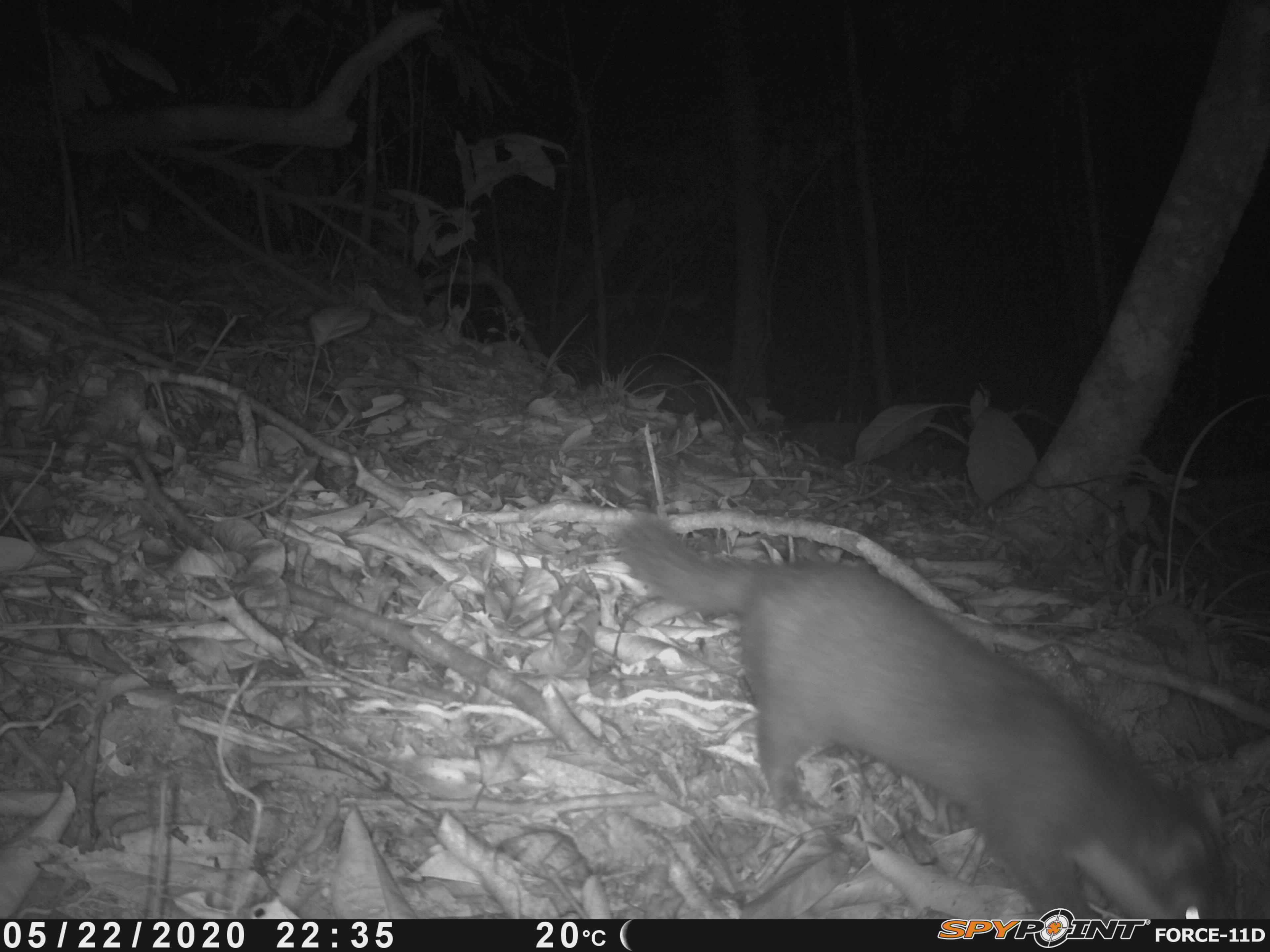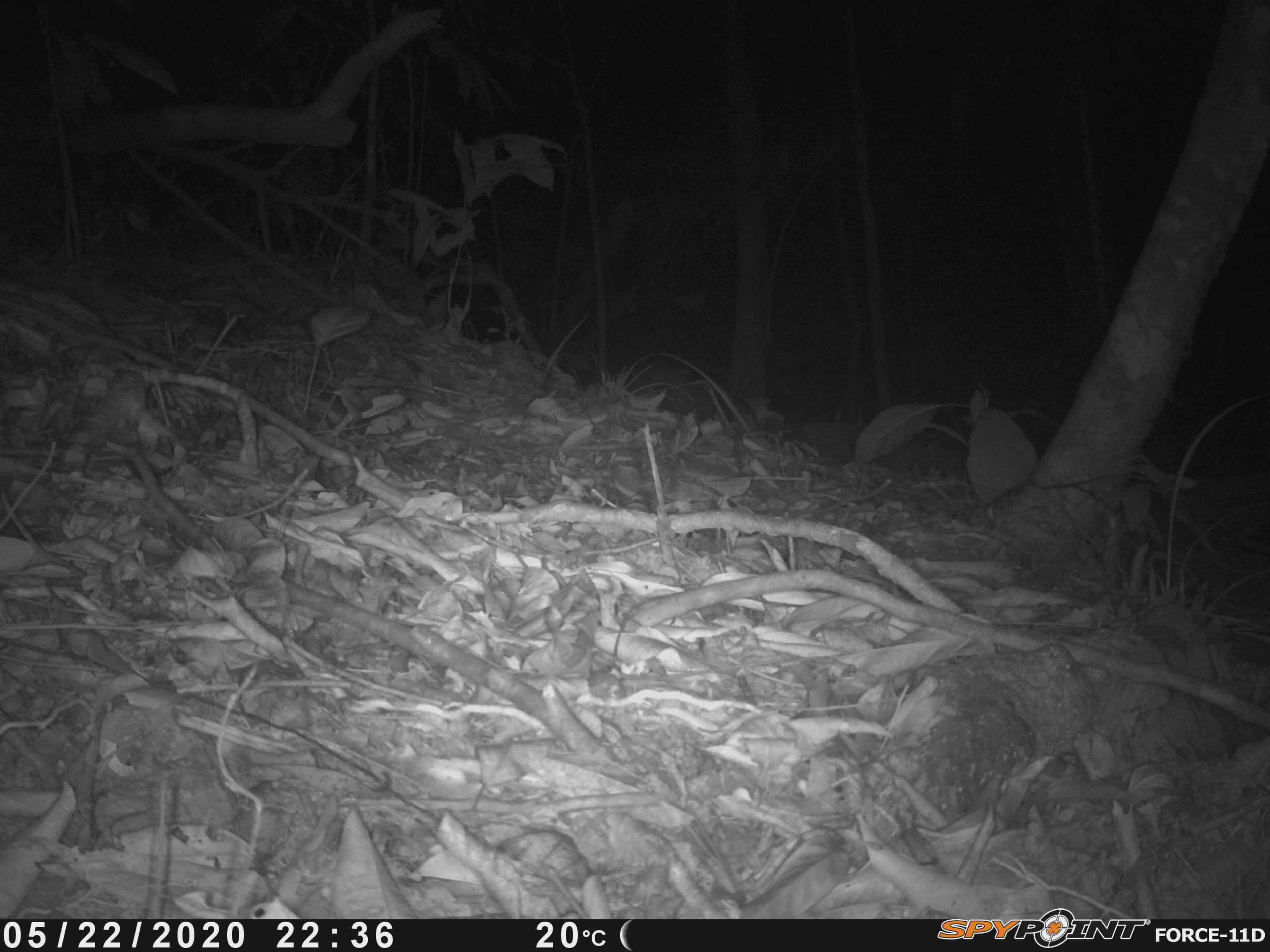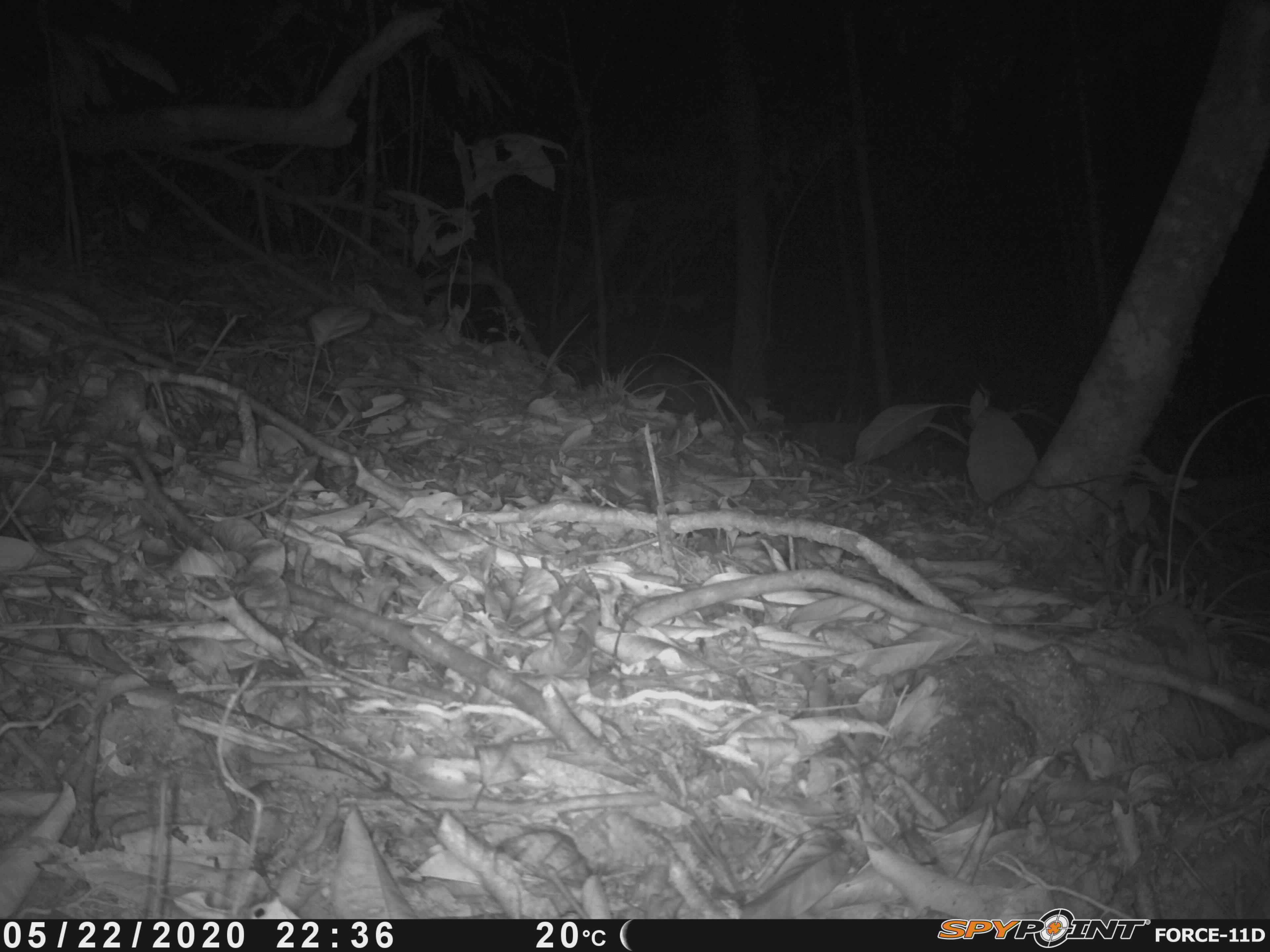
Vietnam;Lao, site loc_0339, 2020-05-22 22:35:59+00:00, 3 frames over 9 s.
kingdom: Animalia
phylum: Chordata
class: Mammalia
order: Carnivora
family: Mustelidae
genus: Melogale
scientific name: Melogale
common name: ferret badger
Ferret badger (Melogale). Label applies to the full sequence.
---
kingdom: Animalia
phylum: Arthropoda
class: Insecta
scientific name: Insecta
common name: insect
Insect (Insecta). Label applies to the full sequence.